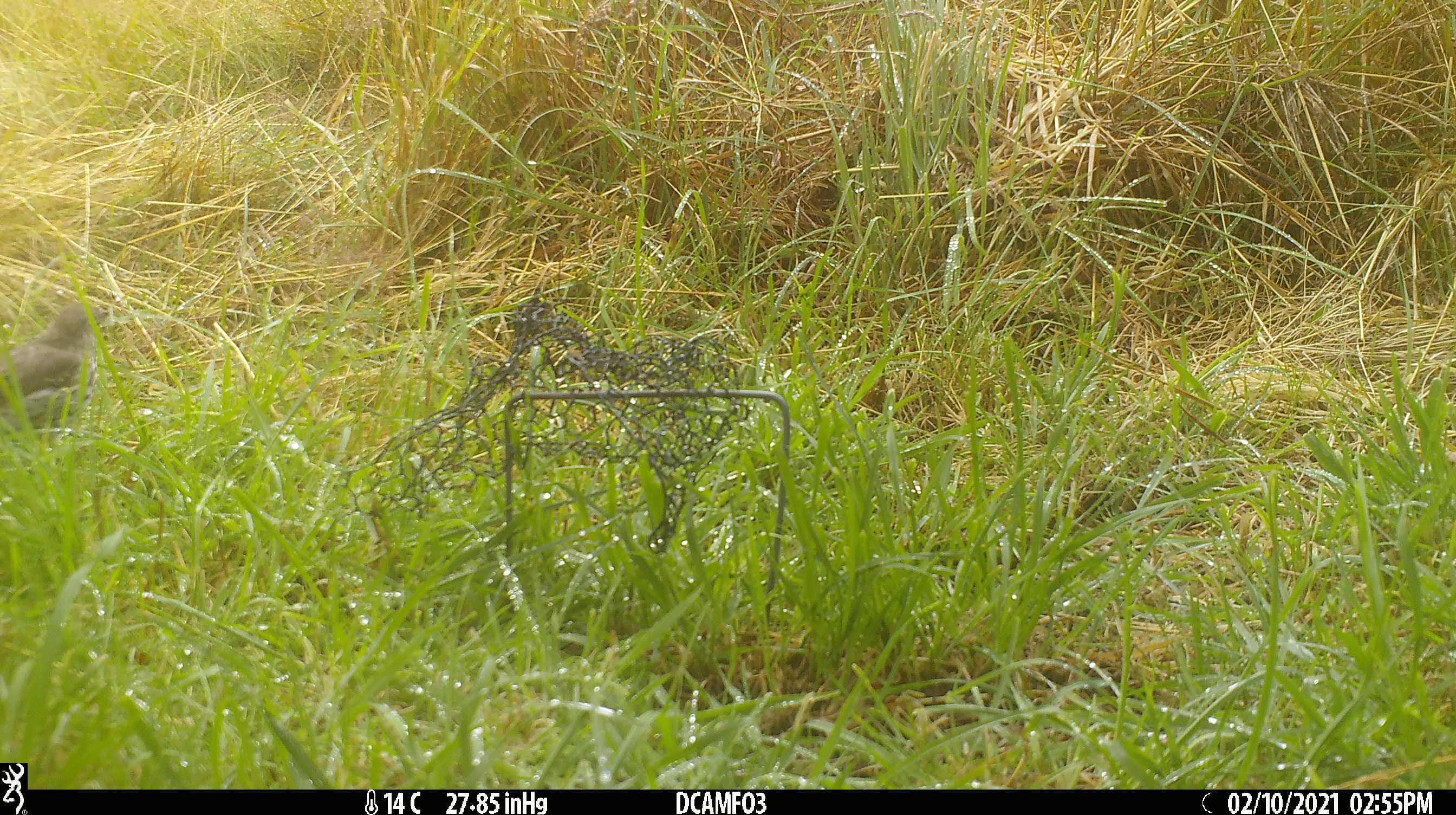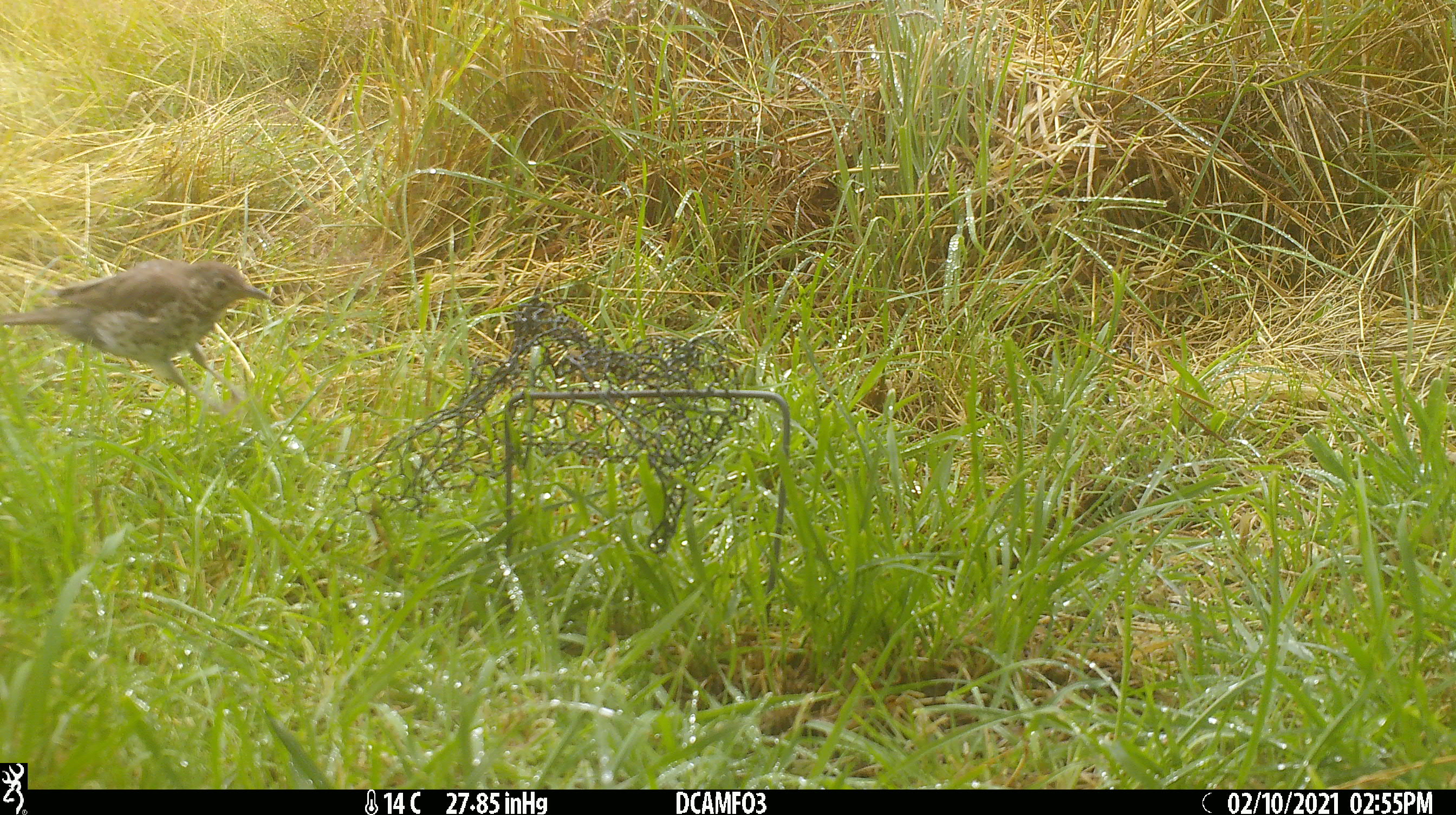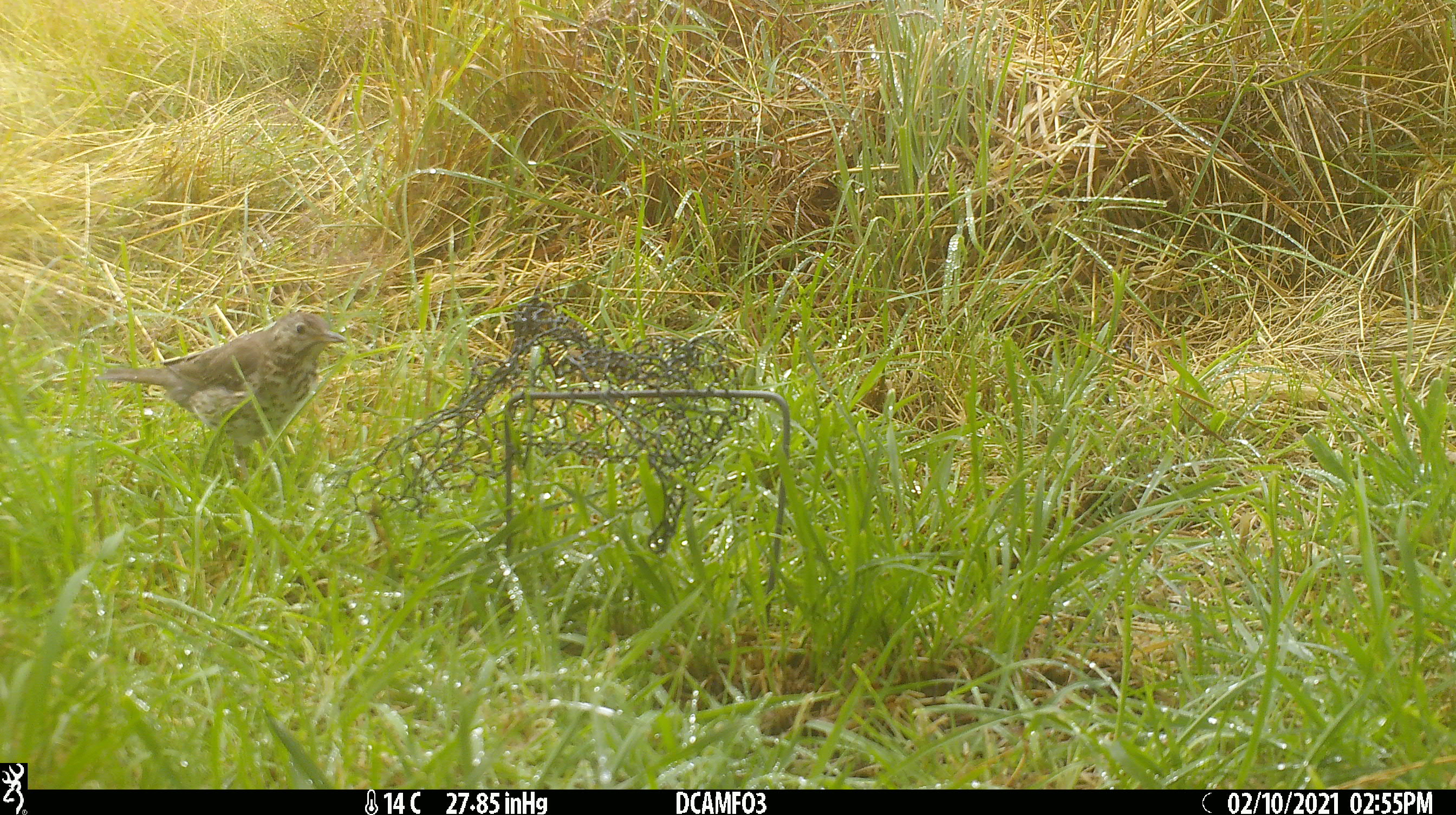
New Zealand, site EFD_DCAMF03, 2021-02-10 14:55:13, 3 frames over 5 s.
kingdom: Animalia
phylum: Chordata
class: Aves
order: Passeriformes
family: Turdidae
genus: Turdus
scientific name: Turdus philomelos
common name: song thrush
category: thrush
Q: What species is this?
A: Thrush (song thrush) (Turdus philomelos).